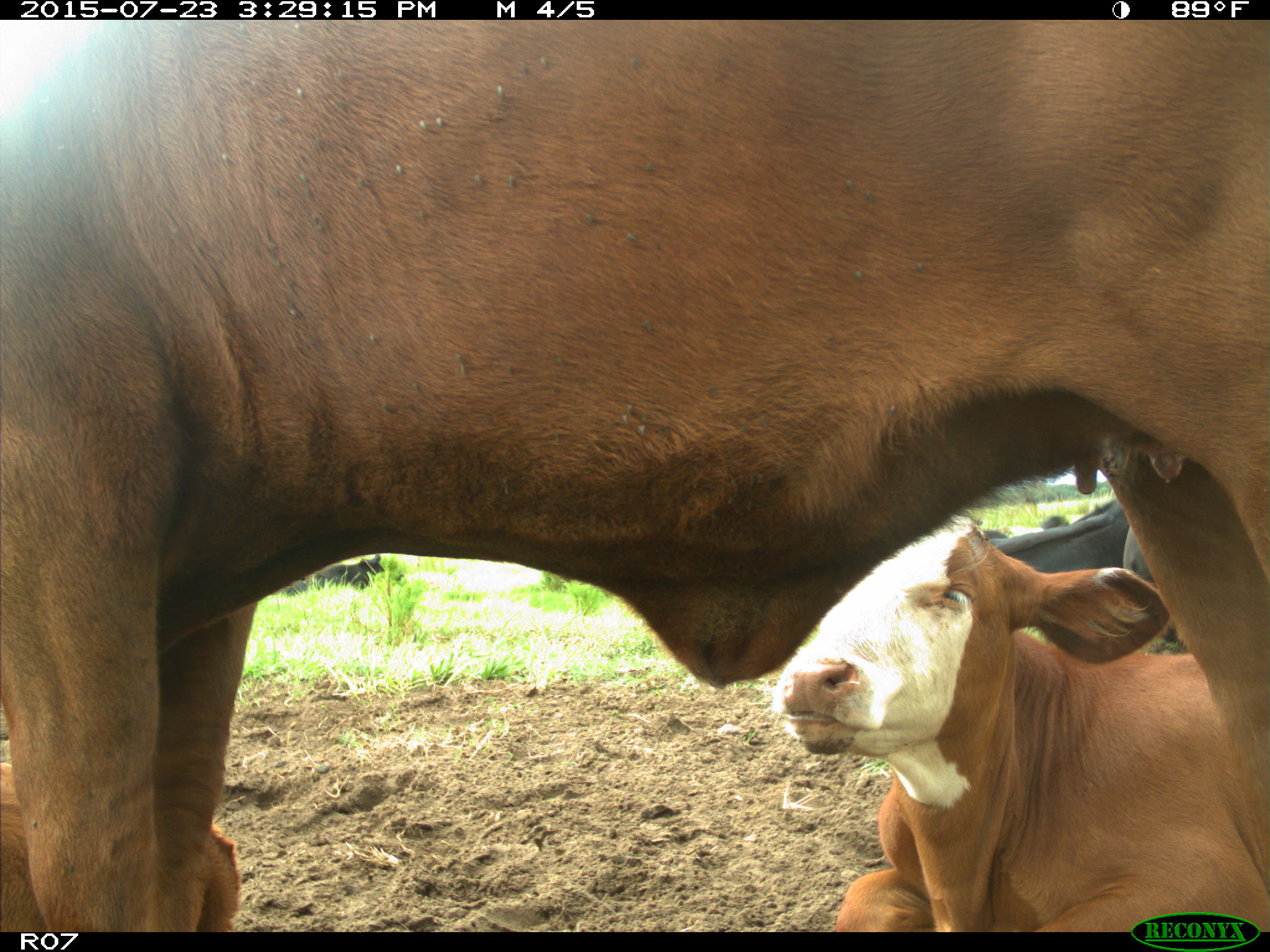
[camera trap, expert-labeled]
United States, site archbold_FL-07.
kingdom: Animalia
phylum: Chordata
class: Mammalia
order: Artiodactyla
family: Bovidae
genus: Bos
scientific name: Bos taurus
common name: domestic cow